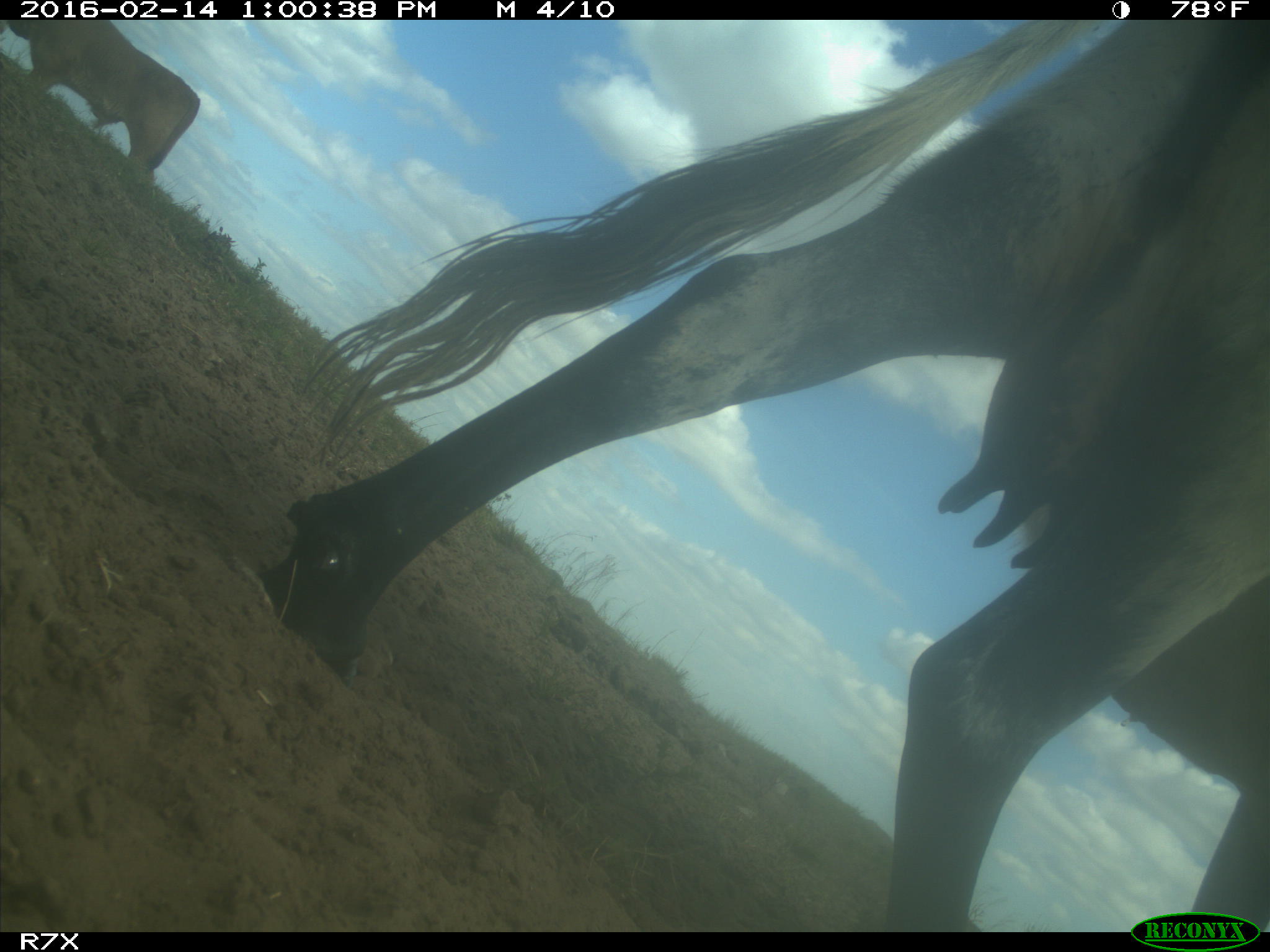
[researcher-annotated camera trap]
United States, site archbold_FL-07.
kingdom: Animalia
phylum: Chordata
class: Mammalia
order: Artiodactyla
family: Bovidae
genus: Bos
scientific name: Bos taurus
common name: domestic cow